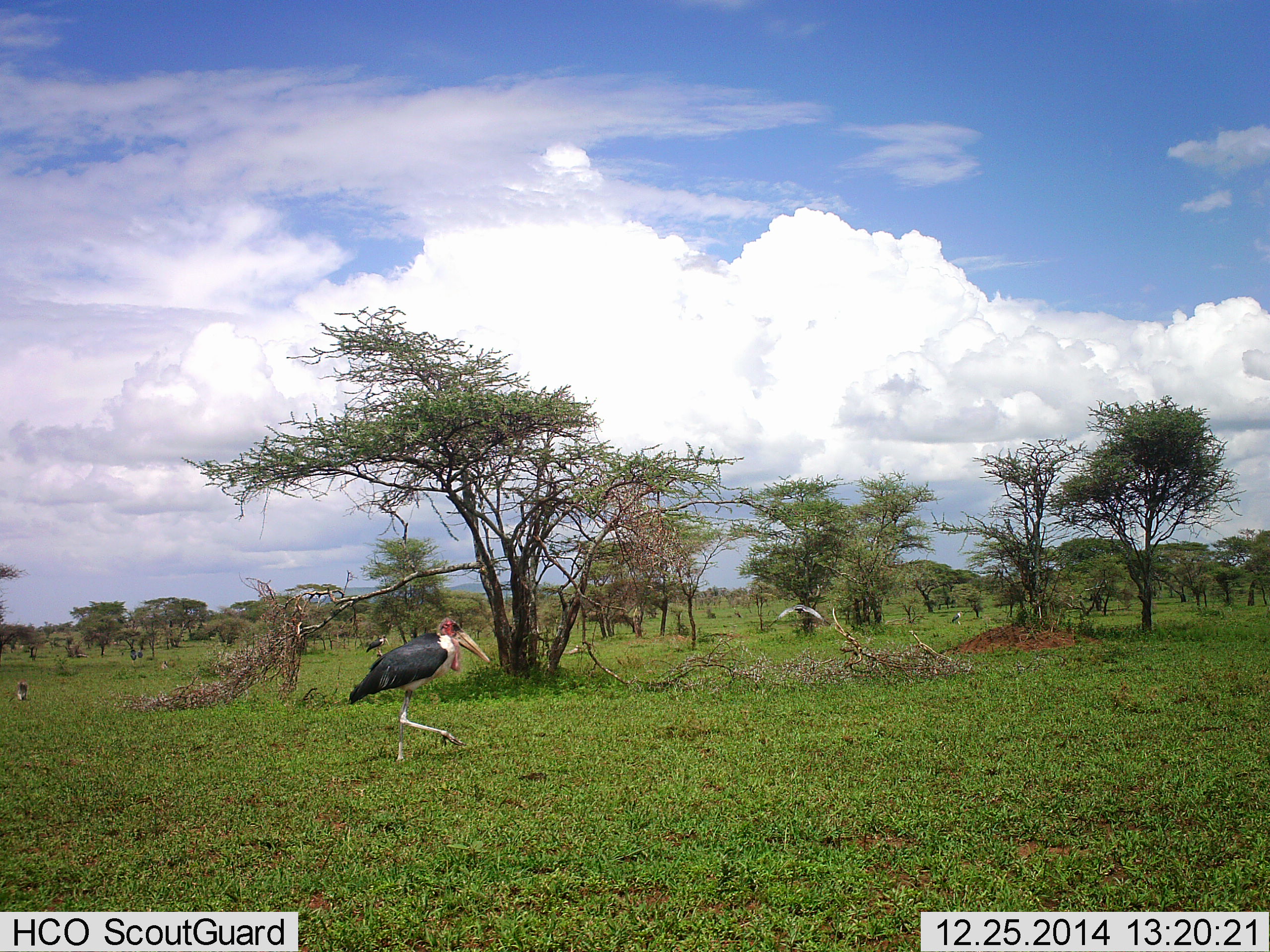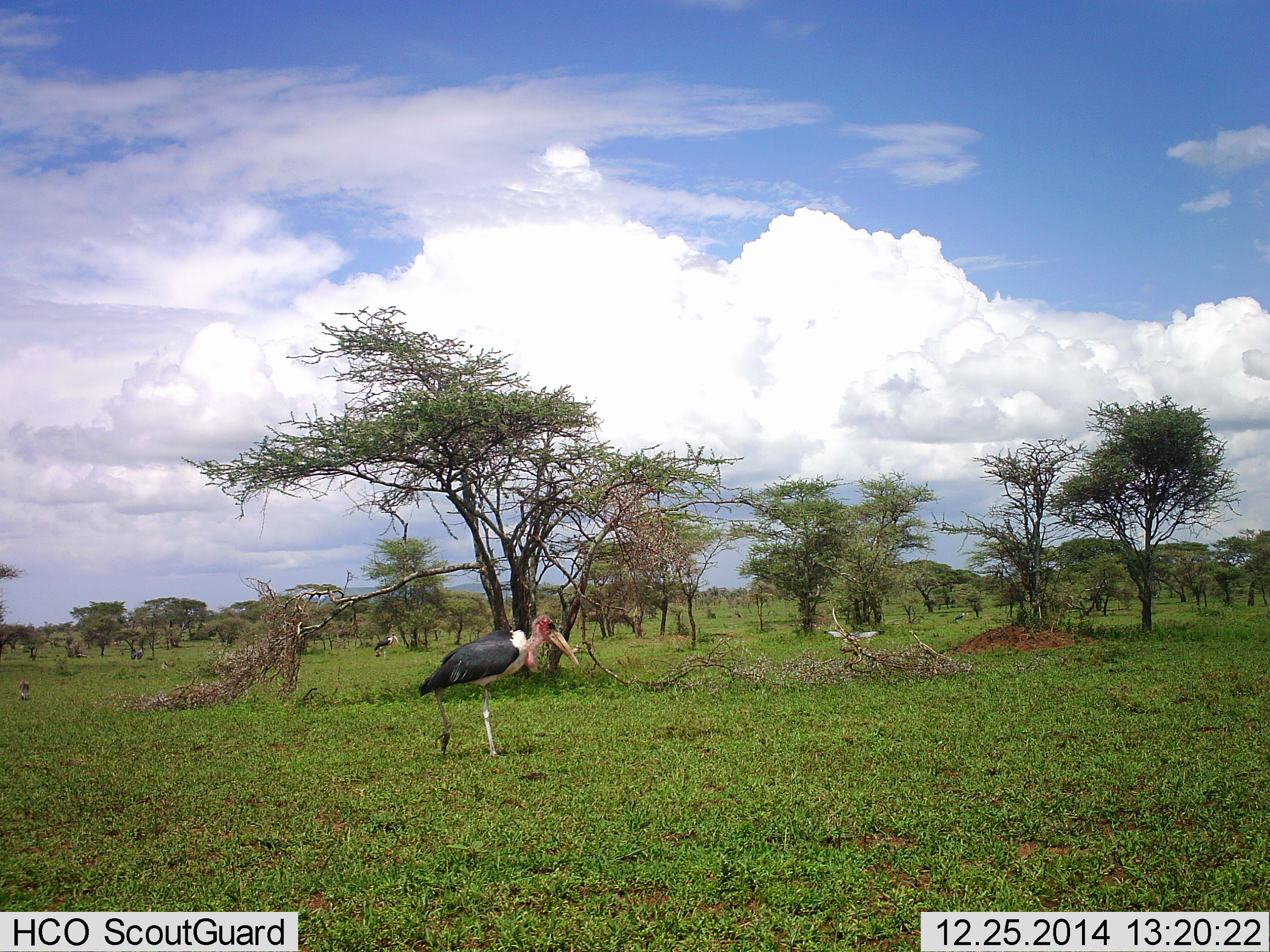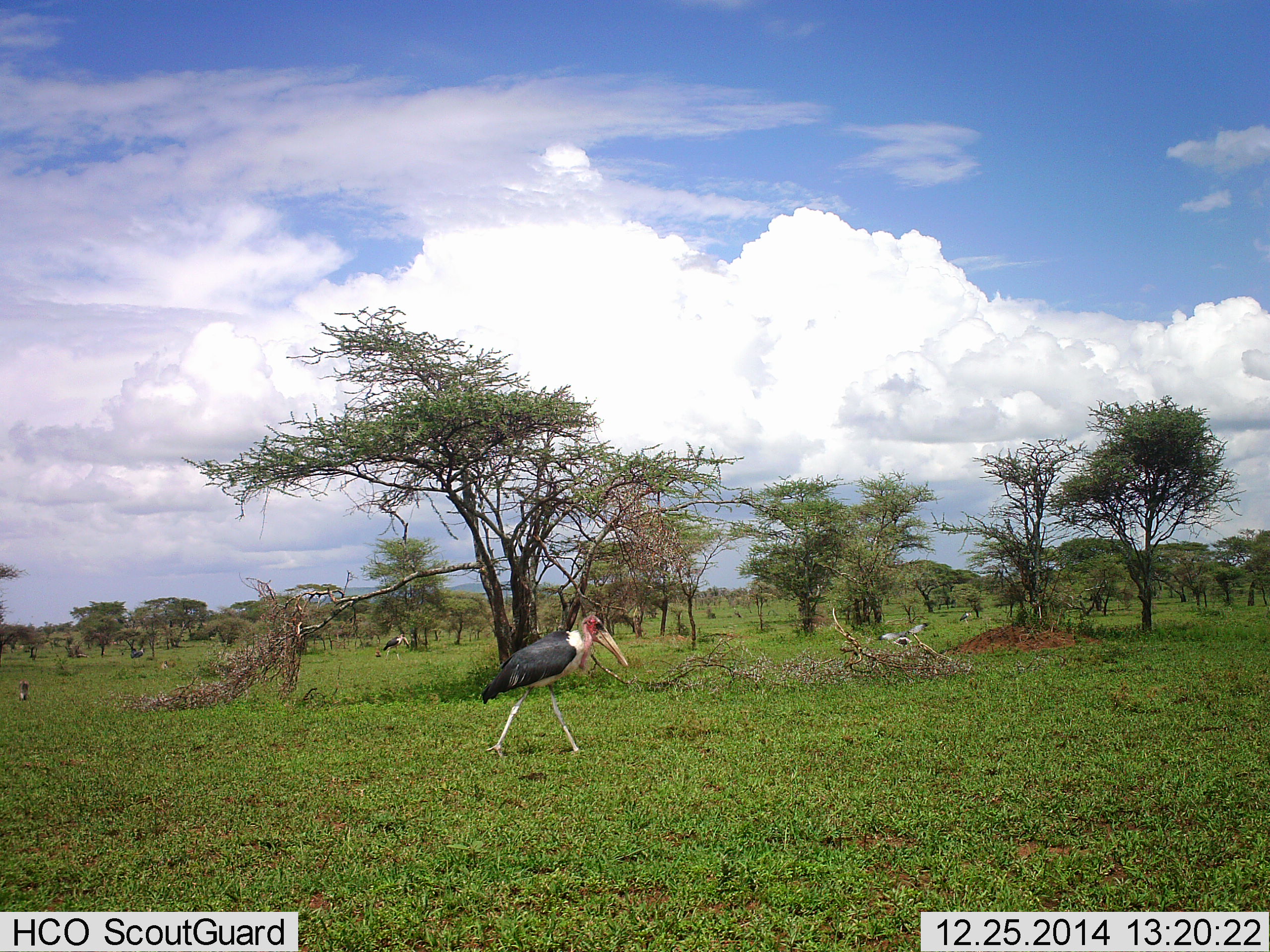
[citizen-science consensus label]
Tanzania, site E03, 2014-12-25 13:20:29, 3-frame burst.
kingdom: Animalia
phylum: Chordata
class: Aves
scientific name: Aves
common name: bird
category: otherbird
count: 3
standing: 14%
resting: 0%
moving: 93%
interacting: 0%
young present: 0%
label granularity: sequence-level